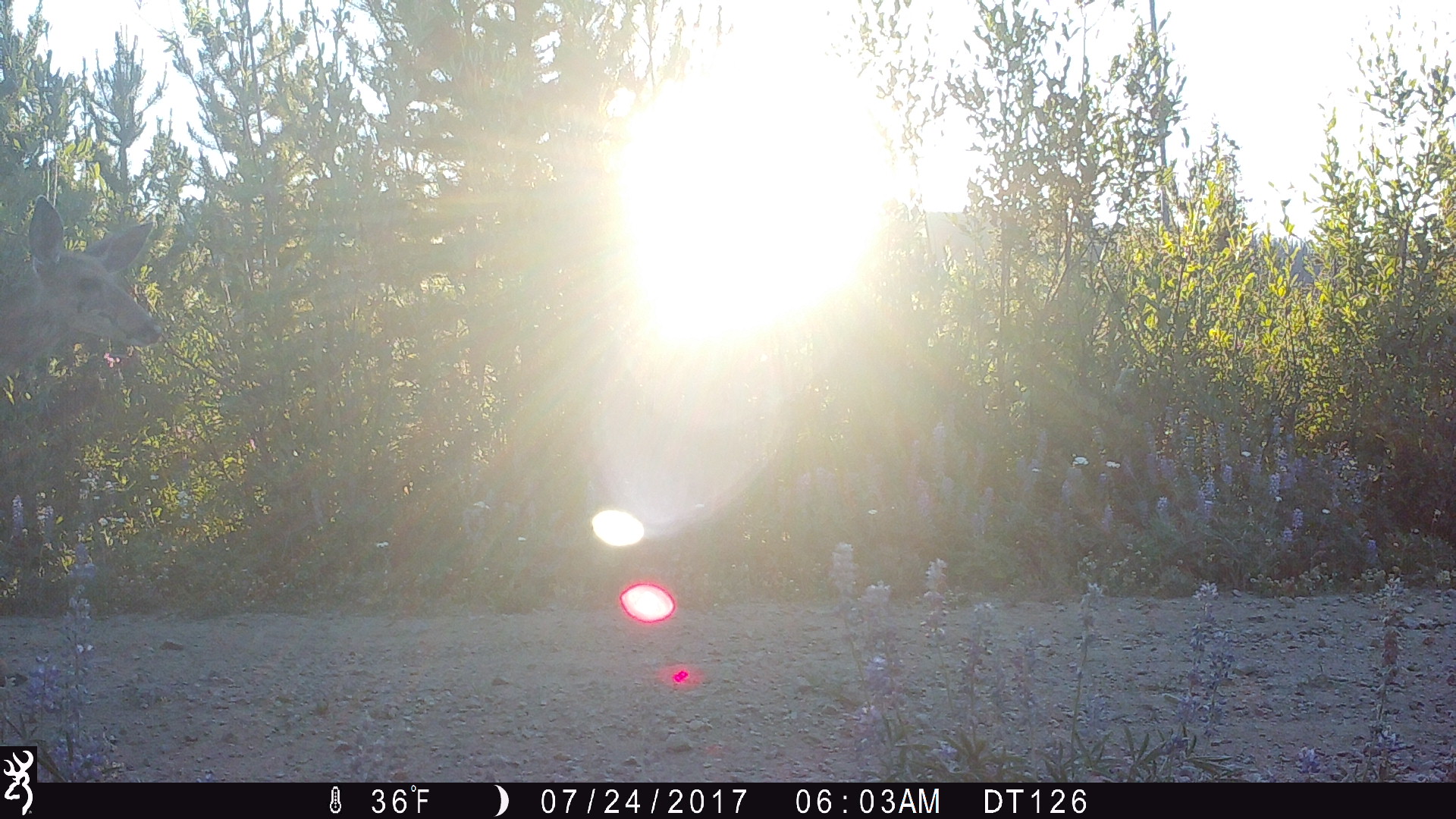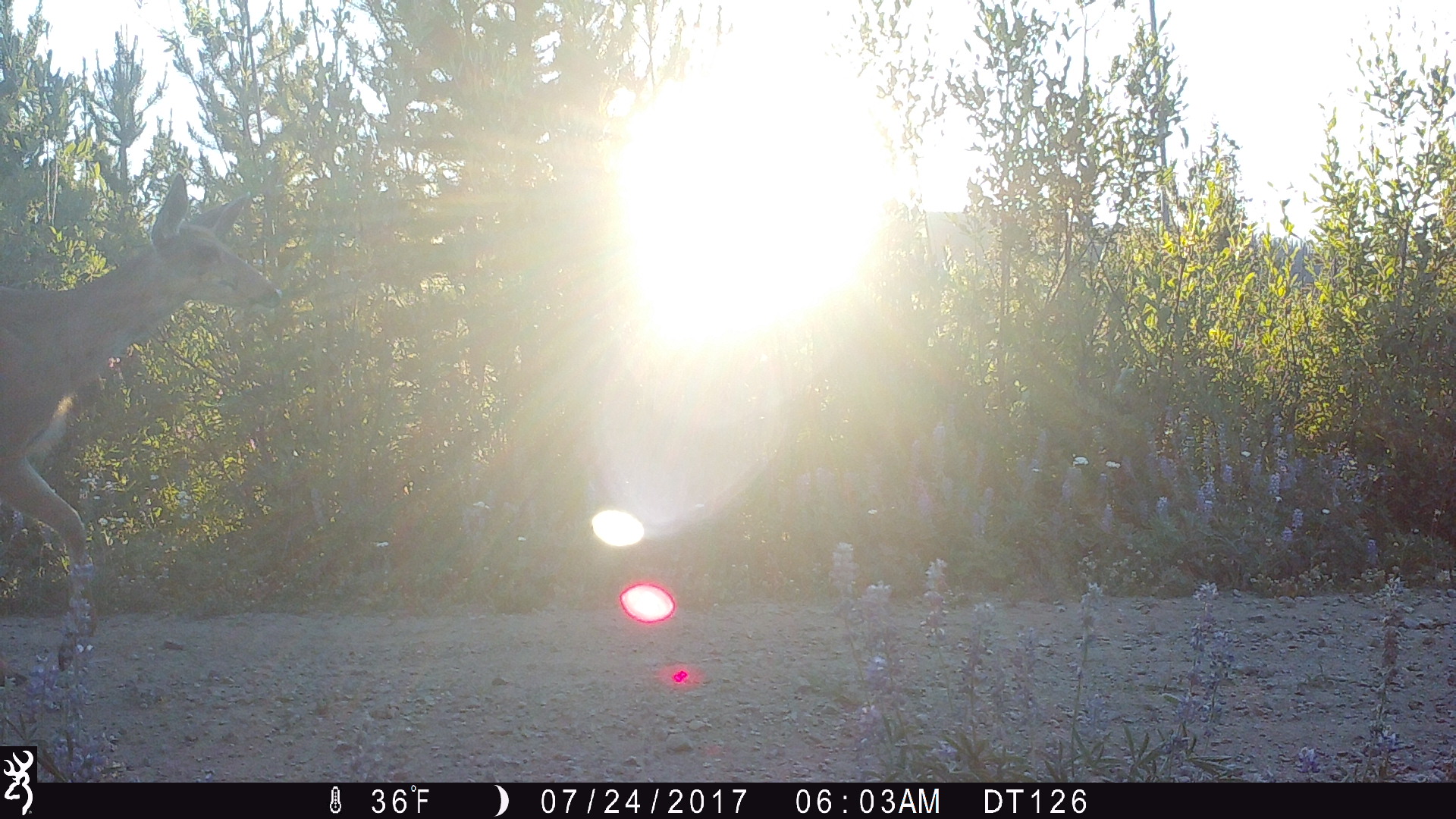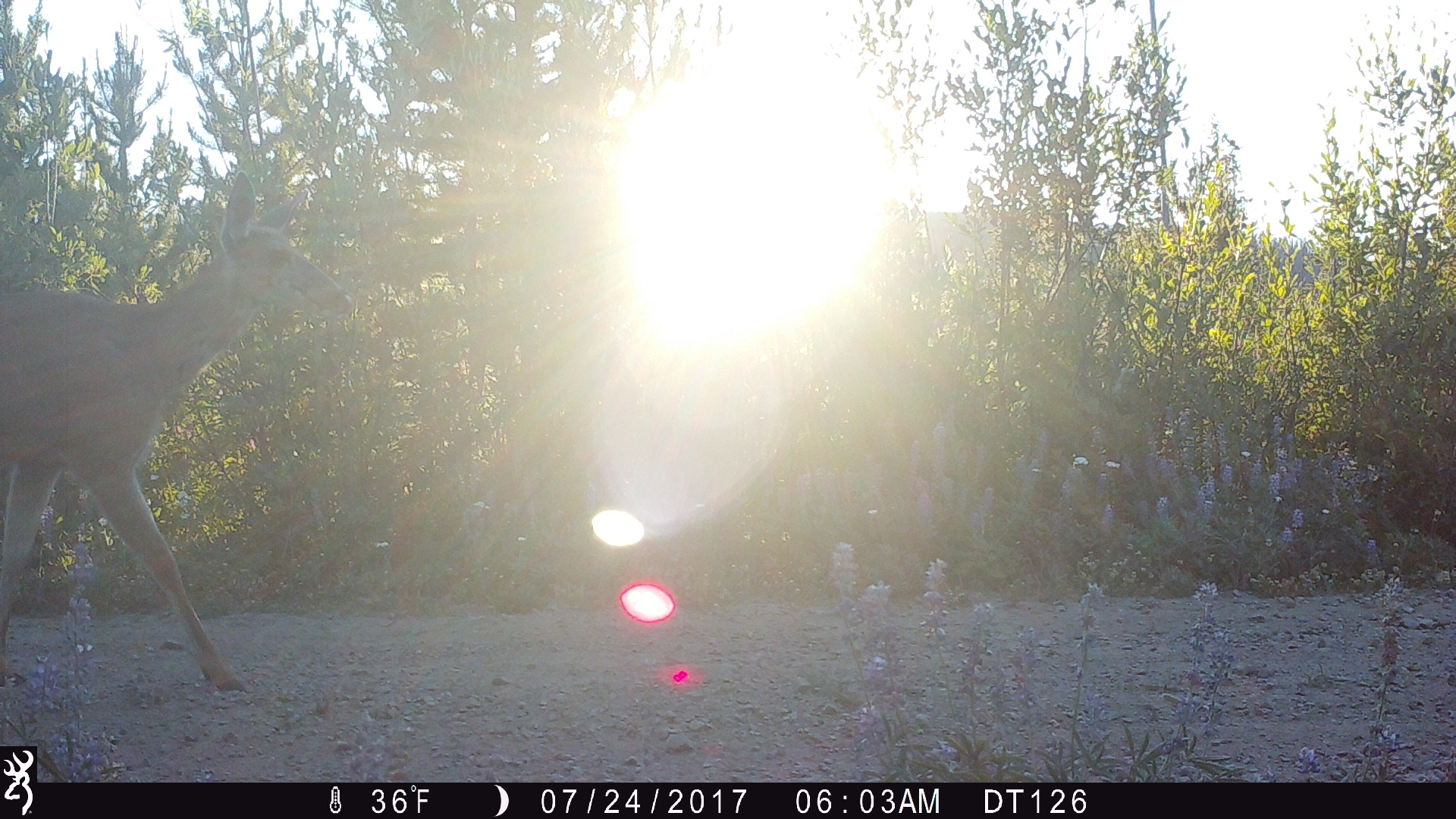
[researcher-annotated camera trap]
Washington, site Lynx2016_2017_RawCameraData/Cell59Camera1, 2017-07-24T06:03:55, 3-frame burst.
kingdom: Animalia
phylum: Chordata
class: Mammalia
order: Artiodactyla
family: Cervidae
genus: Odocoileus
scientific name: Odocoileus hemionus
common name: mule deer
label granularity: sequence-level